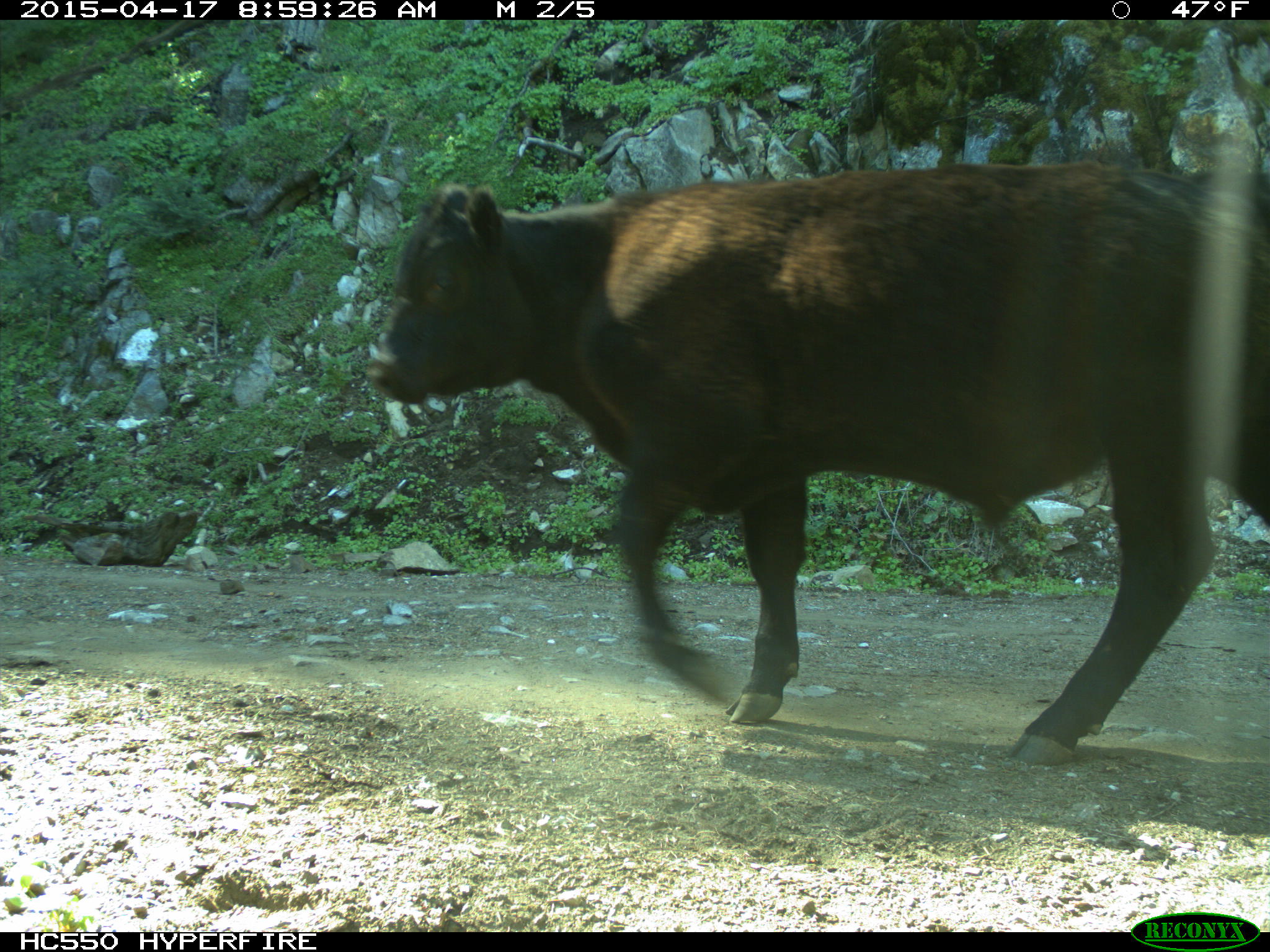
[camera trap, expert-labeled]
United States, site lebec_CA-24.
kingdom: Animalia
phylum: Chordata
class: Mammalia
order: Artiodactyla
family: Bovidae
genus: Bos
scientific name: Bos taurus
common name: domestic cow